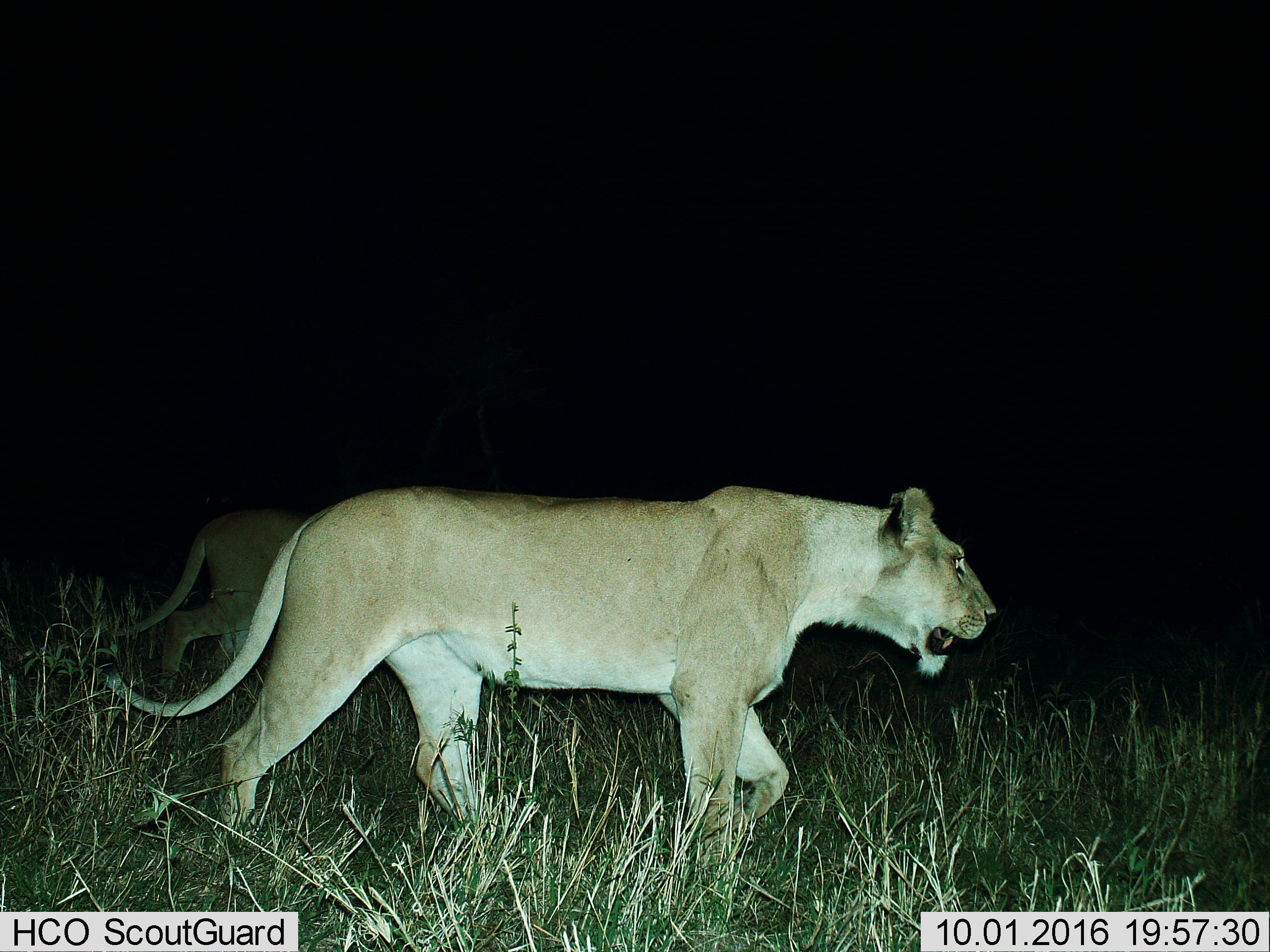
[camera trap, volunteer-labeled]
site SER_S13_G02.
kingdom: Animalia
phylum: Chordata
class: Mammalia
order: Carnivora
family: Felidae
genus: Panthera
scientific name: Panthera leo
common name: lion female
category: lionfemale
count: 2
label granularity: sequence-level